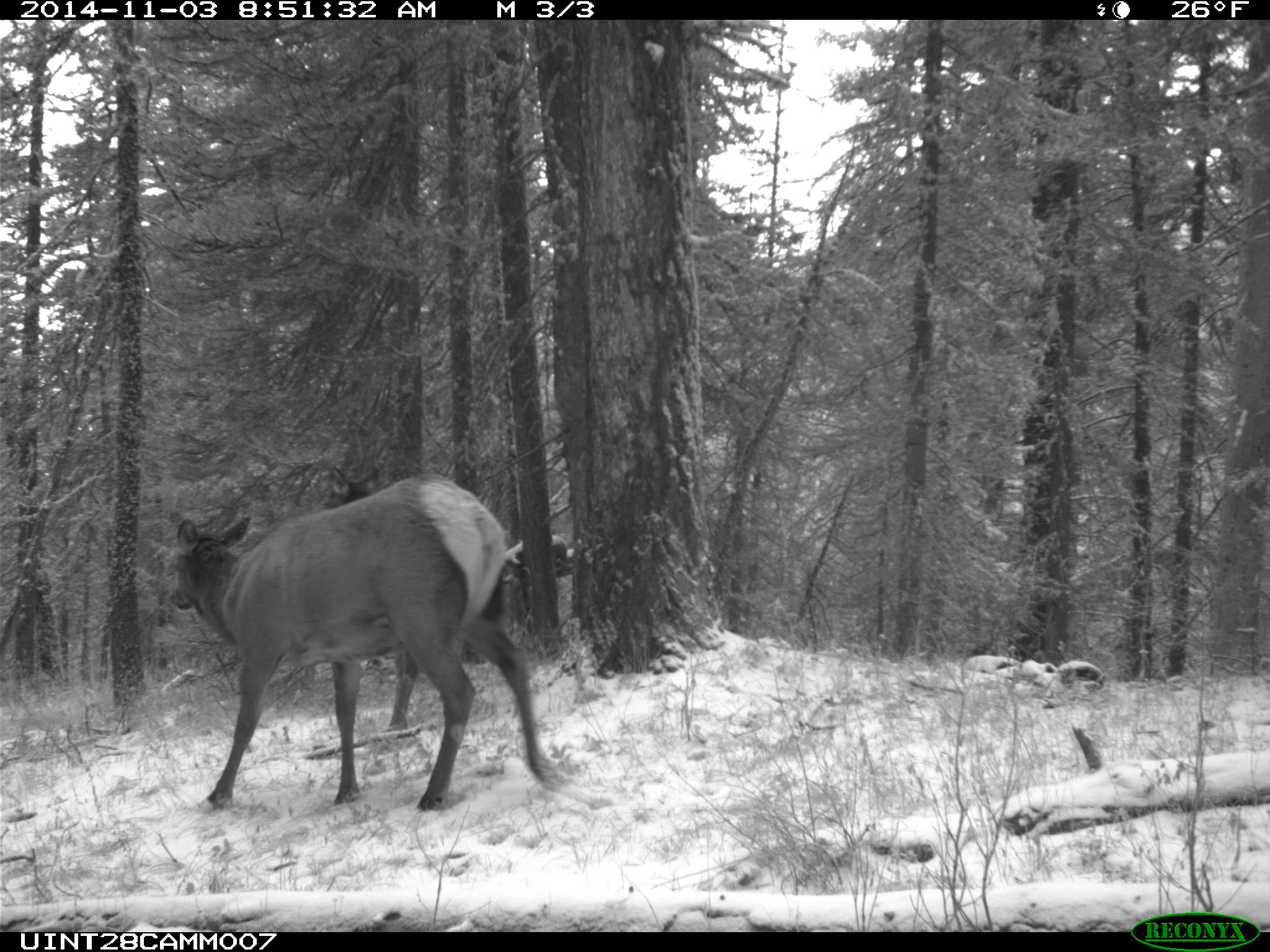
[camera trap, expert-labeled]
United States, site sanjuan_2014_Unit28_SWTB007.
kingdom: Animalia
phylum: Chordata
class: Mammalia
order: Artiodactyla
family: Cervidae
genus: Cervus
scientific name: Cervus elaphus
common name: red deer